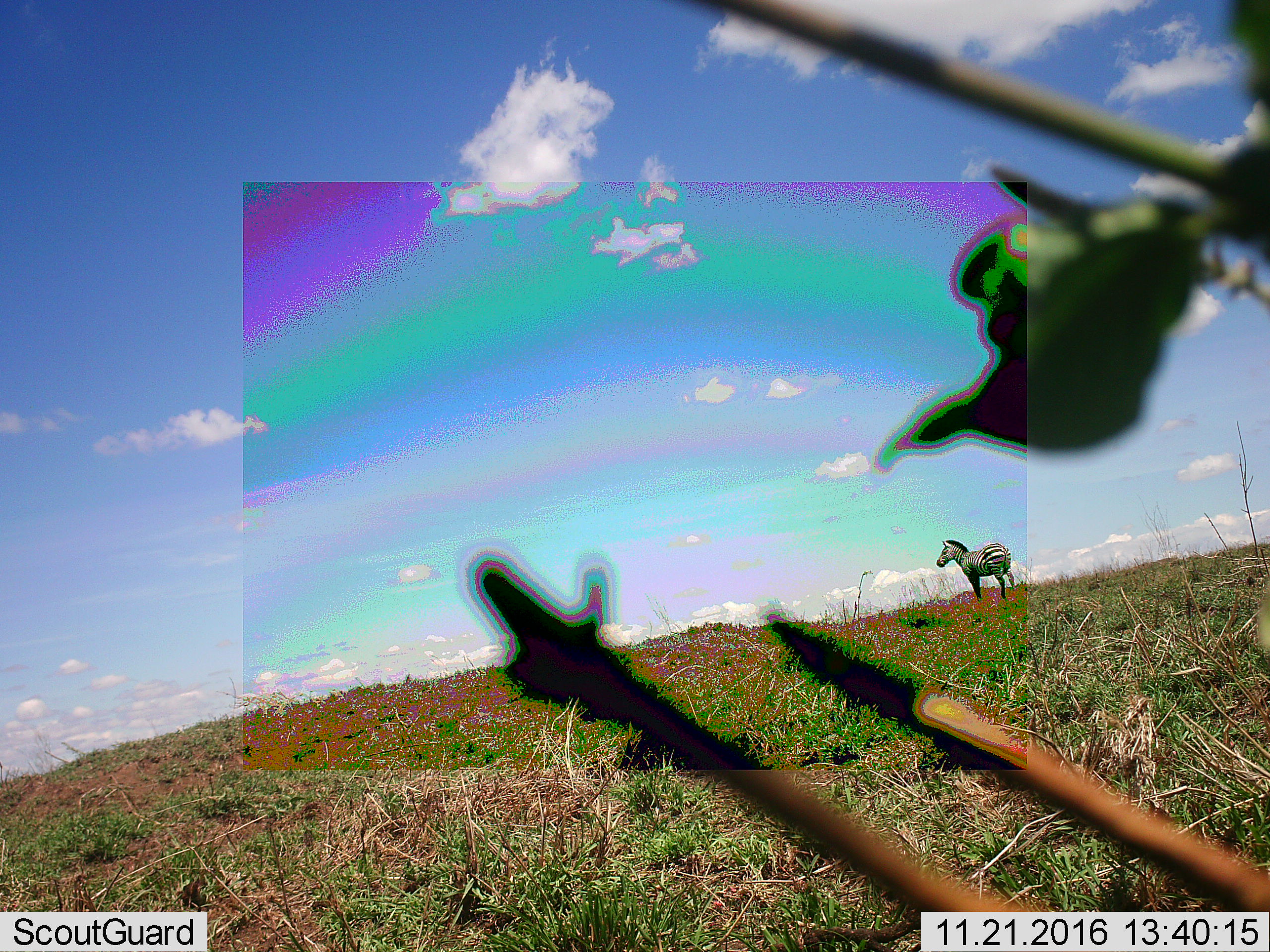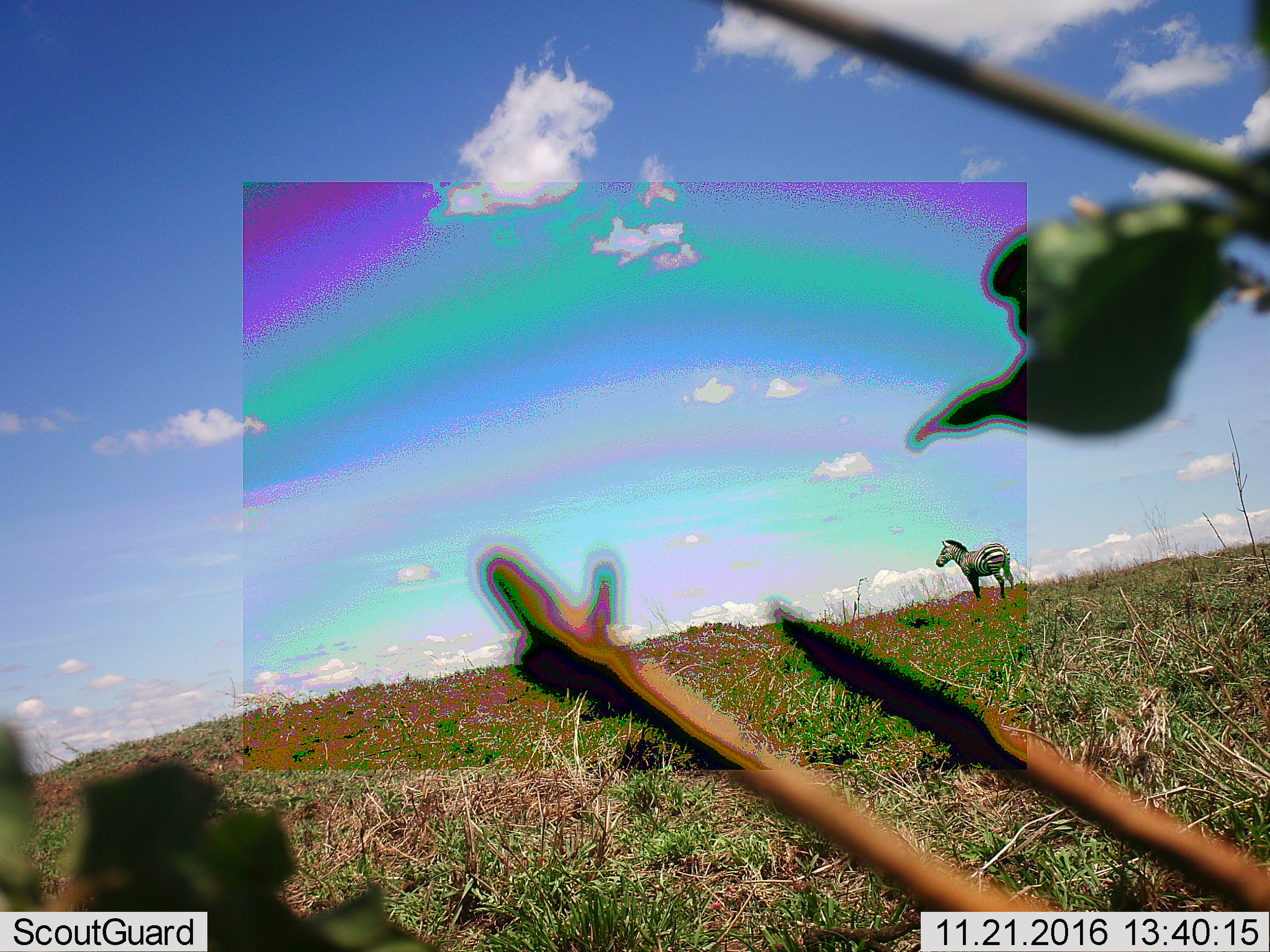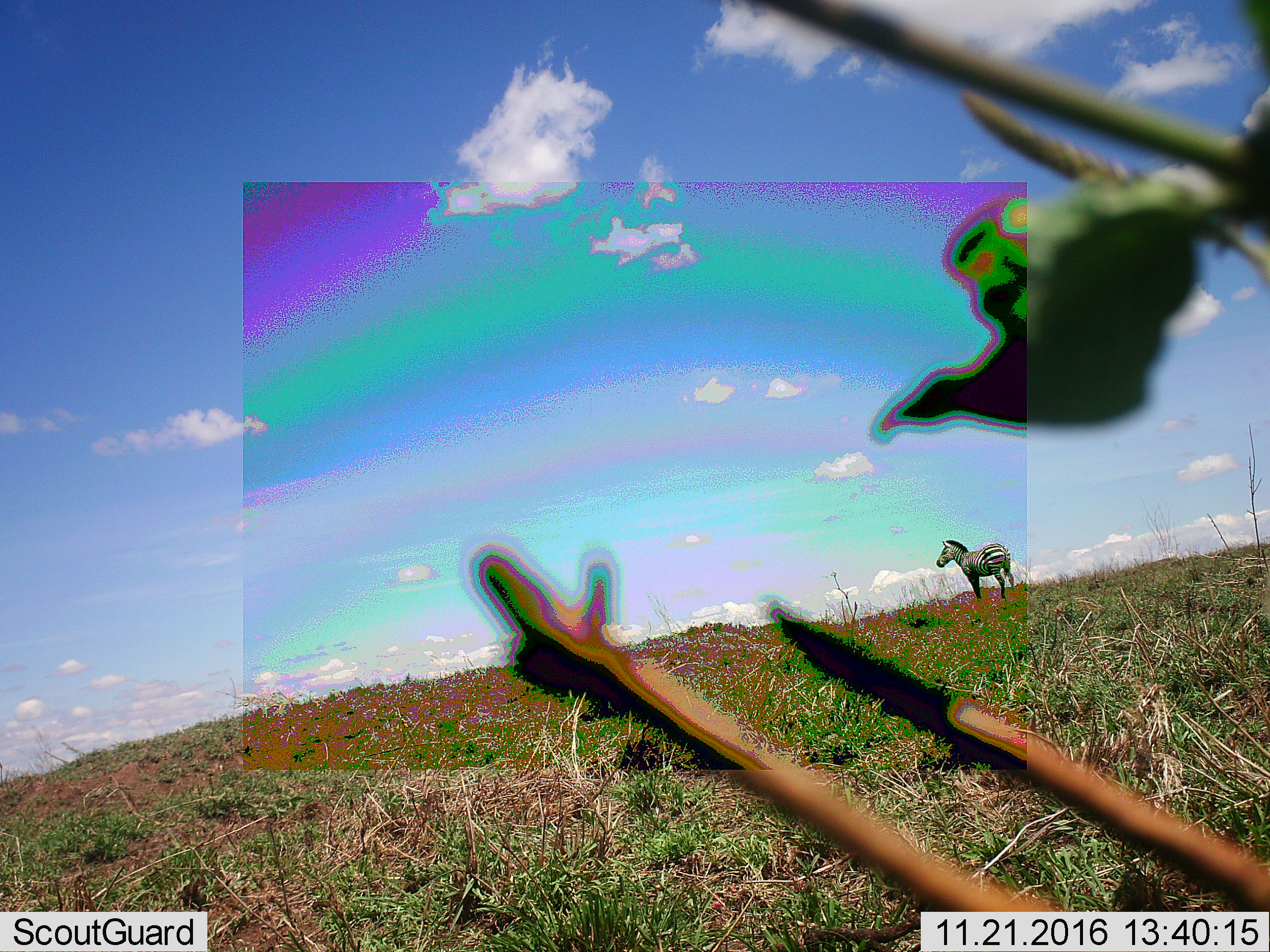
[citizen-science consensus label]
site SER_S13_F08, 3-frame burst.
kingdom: Animalia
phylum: Chordata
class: Mammalia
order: Perissodactyla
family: Equidae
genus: Equus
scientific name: Equus quagga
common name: plains zebra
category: zebraplains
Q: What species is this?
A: Zebraplains (plains zebra) (Equus quagga).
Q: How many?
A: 1.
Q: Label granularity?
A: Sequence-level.